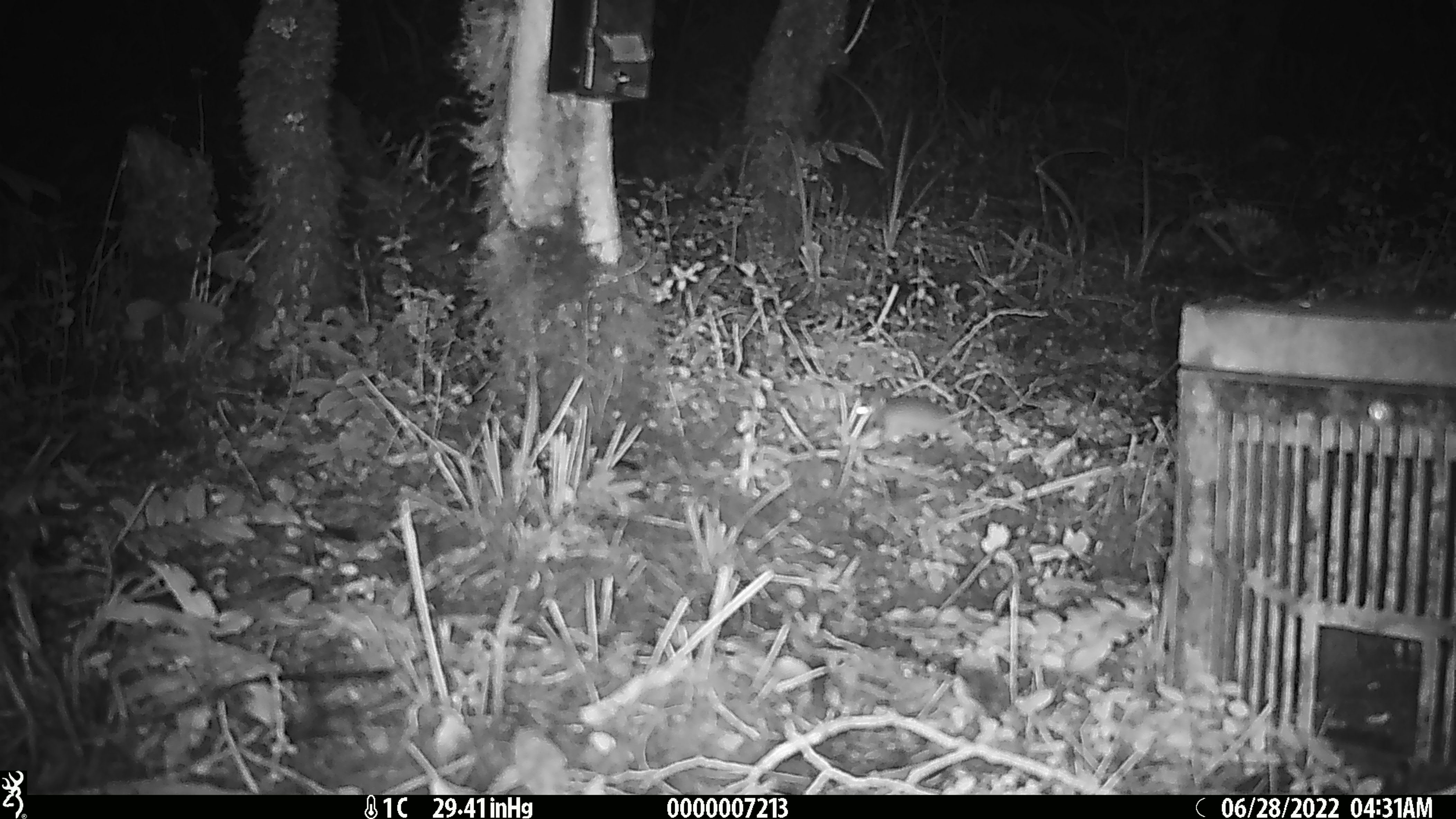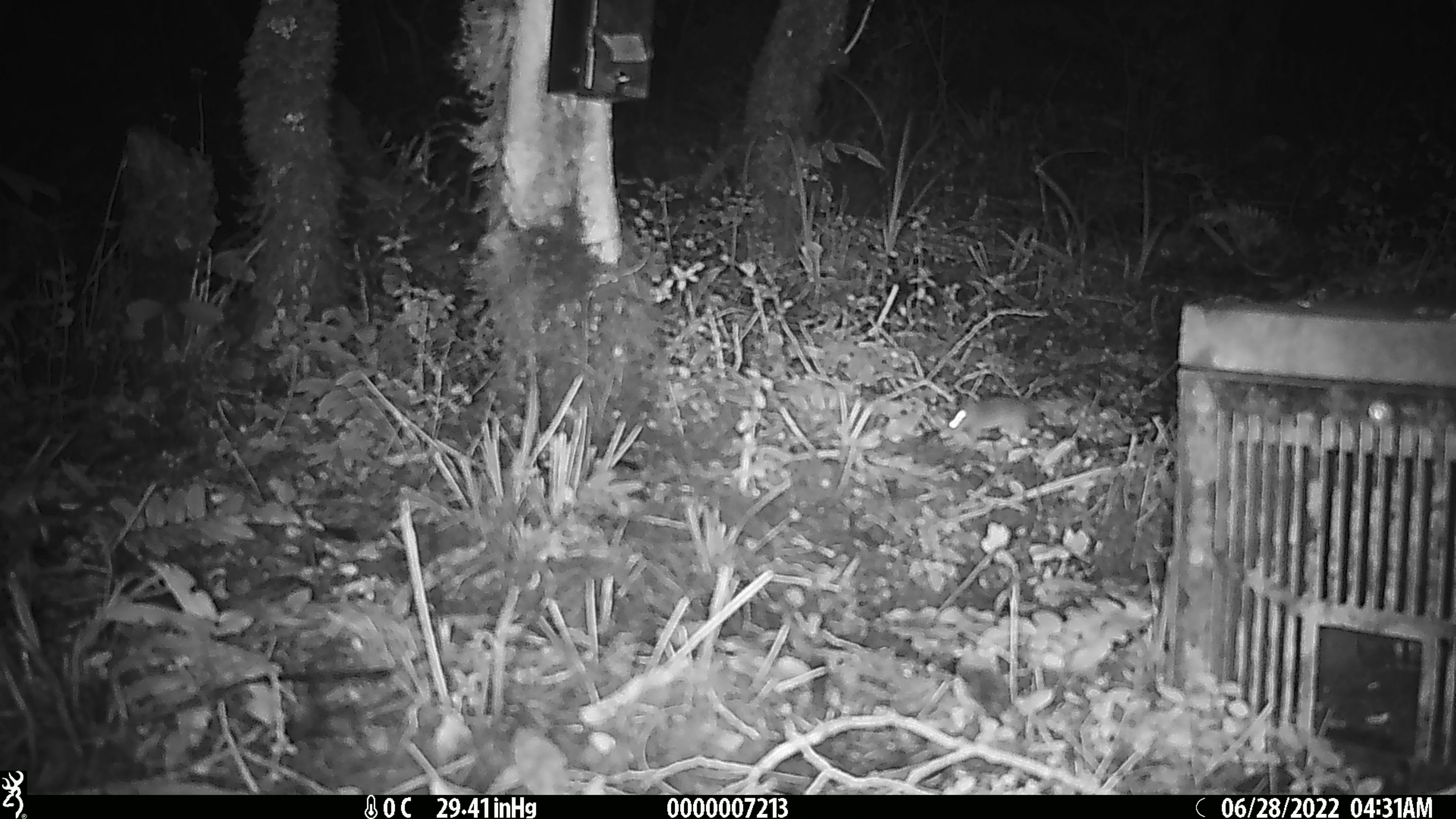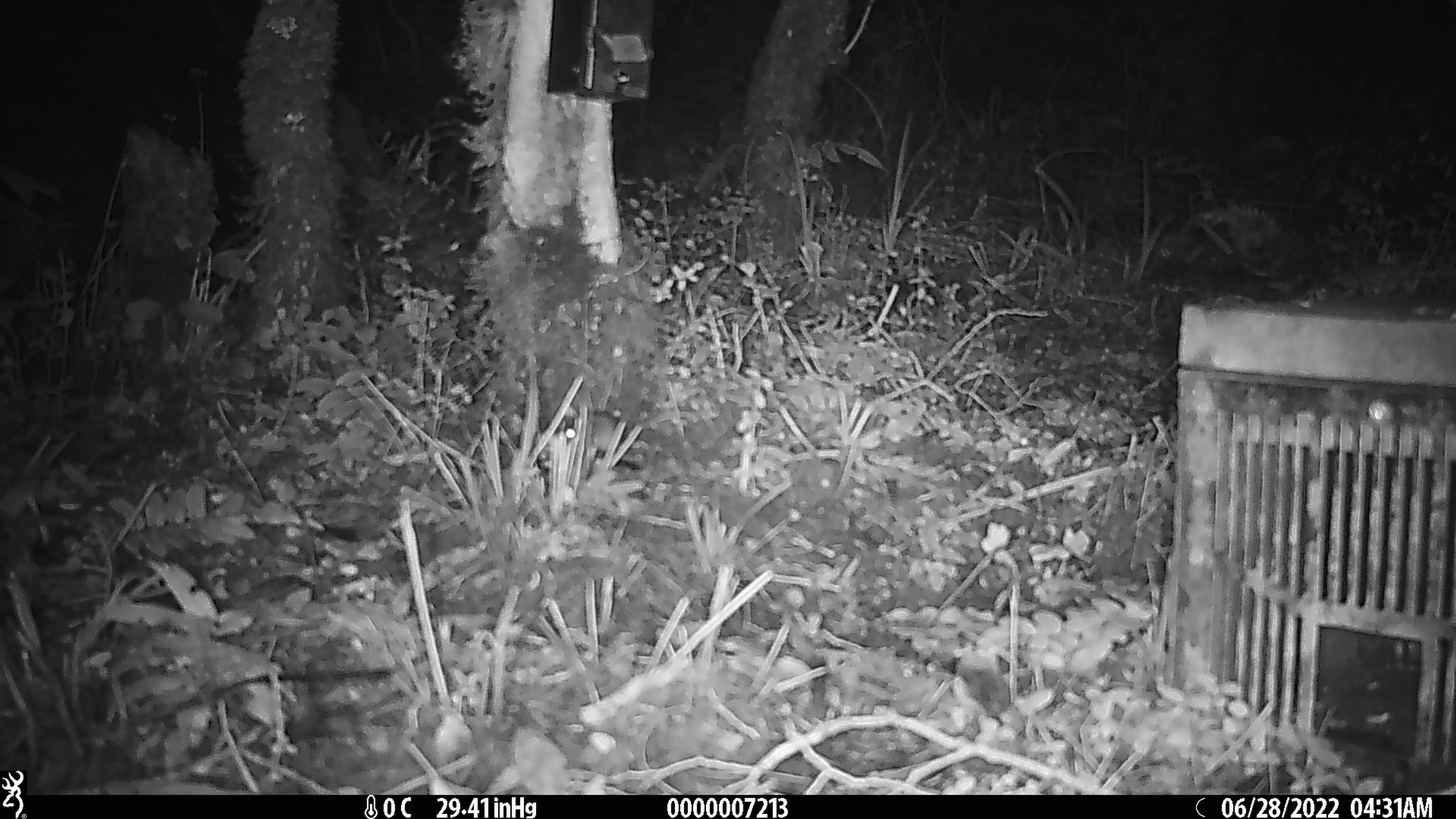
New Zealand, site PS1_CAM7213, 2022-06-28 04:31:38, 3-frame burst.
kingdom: Animalia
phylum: Chordata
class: Mammalia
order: Rodentia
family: Muridae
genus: Mus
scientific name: Mus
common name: mouse